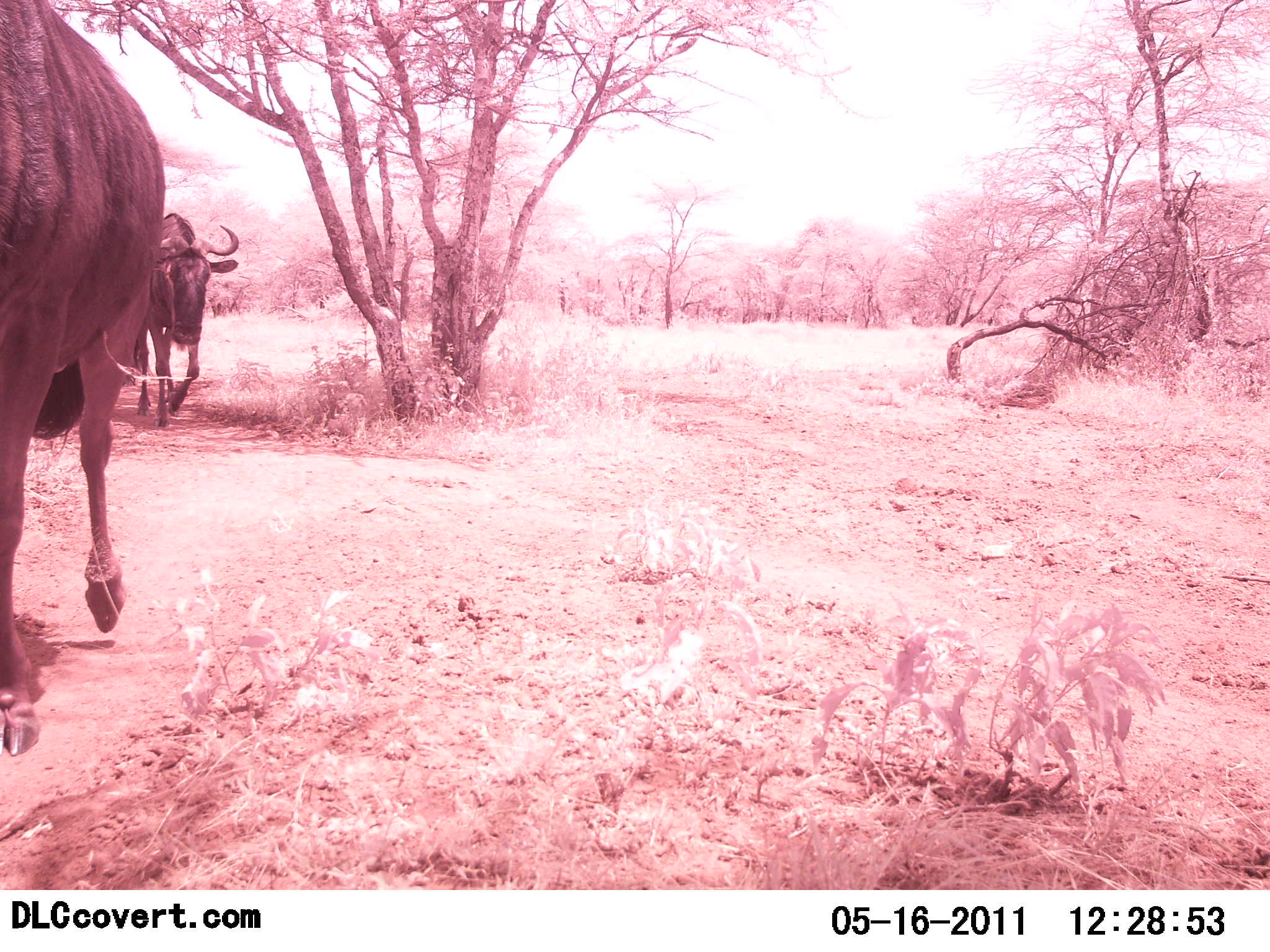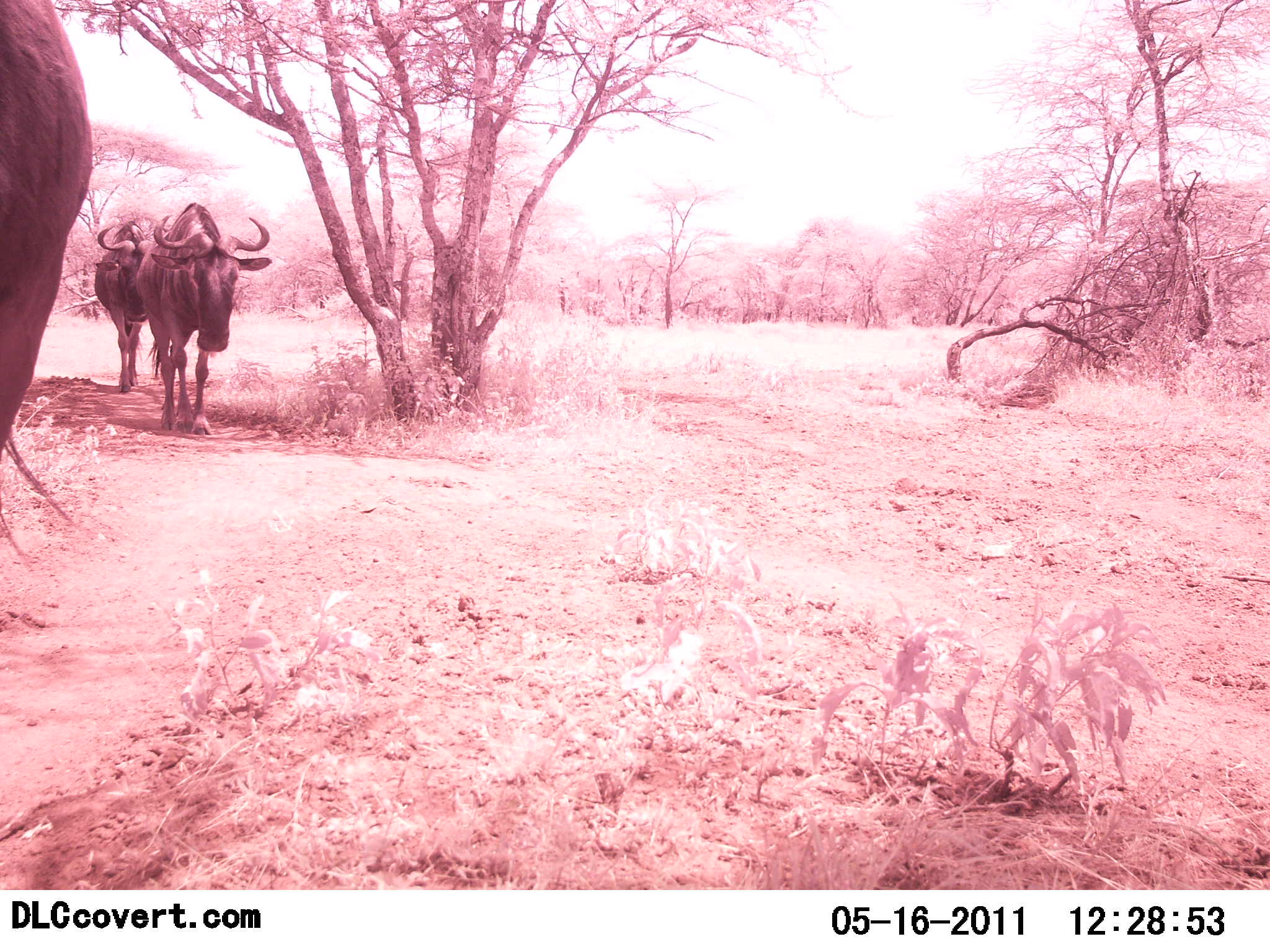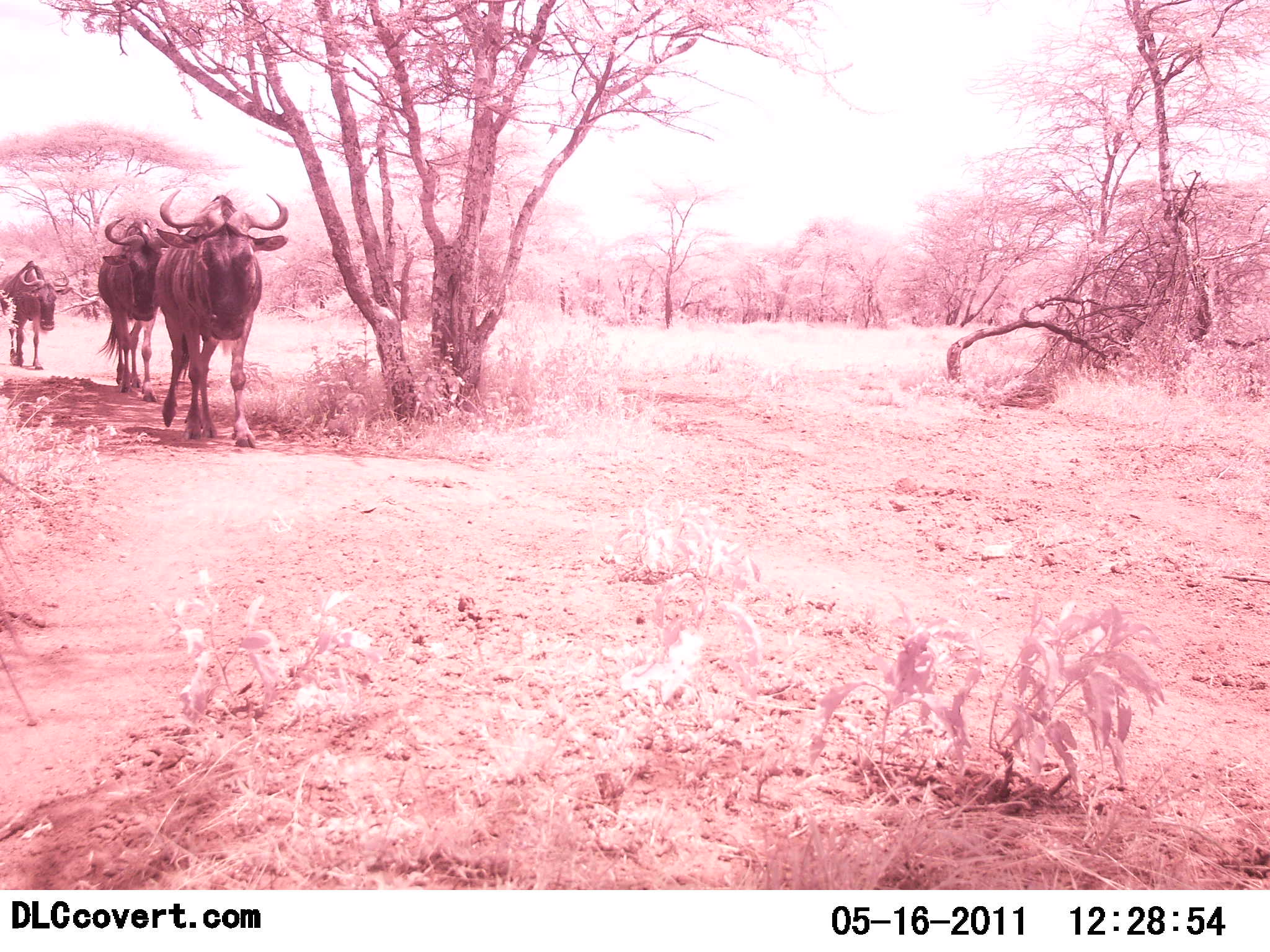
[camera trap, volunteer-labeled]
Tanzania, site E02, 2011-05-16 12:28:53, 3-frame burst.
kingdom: Animalia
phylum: Chordata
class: Mammalia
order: Artiodactyla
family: Bovidae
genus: Connochaetes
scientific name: Connochaetes taurinus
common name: blue wildebeest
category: wildebeest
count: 4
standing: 15%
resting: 0%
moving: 92%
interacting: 0%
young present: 0%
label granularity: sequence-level